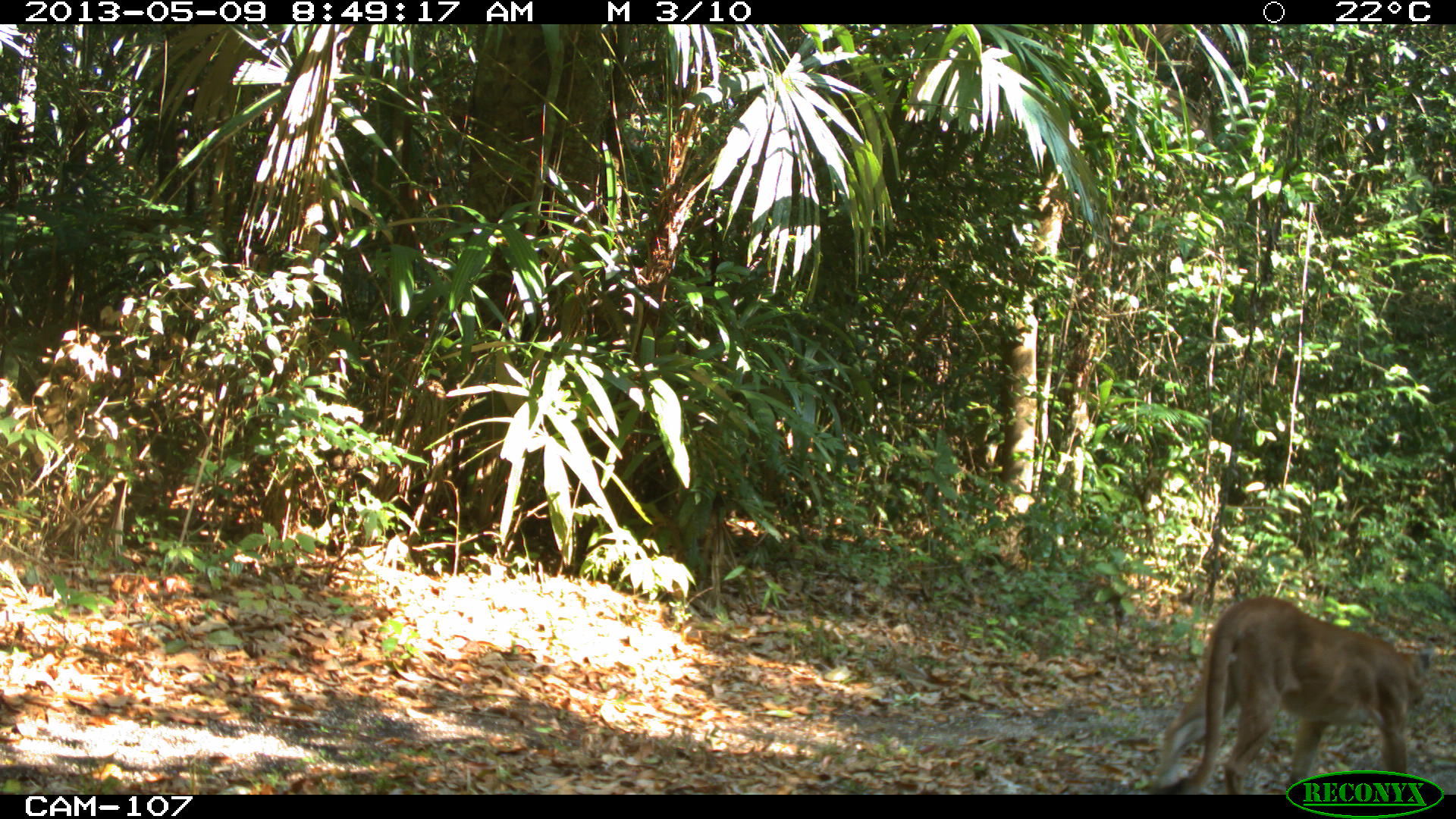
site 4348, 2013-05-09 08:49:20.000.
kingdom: Animalia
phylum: Chordata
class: Mammalia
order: Carnivora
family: Felidae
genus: Puma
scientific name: Puma concolor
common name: mountain lion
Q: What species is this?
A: Puma concolor (mountain lion).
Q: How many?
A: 1.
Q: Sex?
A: Male.